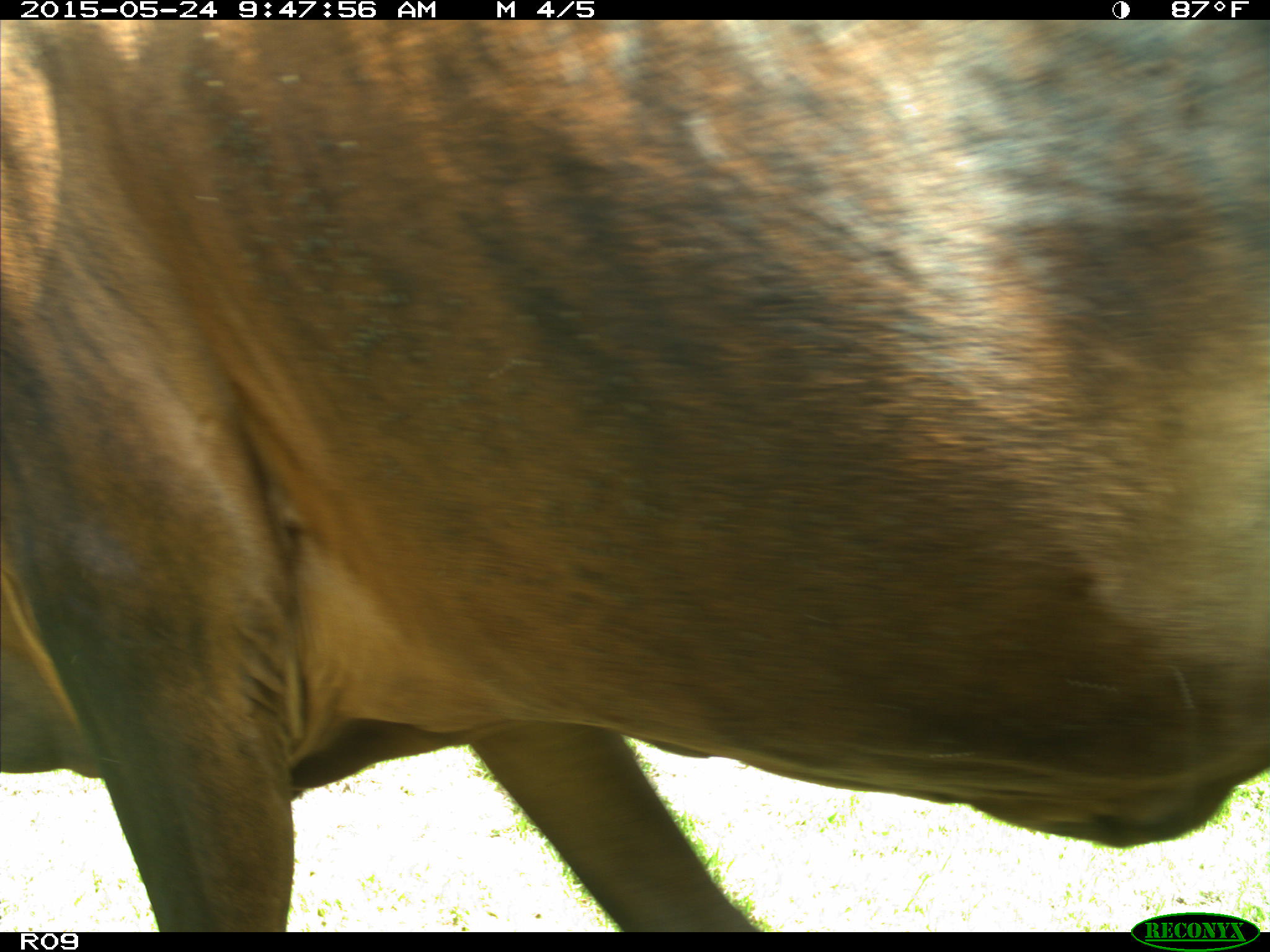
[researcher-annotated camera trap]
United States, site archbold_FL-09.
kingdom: Animalia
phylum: Chordata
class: Mammalia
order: Artiodactyla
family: Bovidae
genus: Bos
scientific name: Bos taurus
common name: domestic cow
Bos taurus (domestic cow).